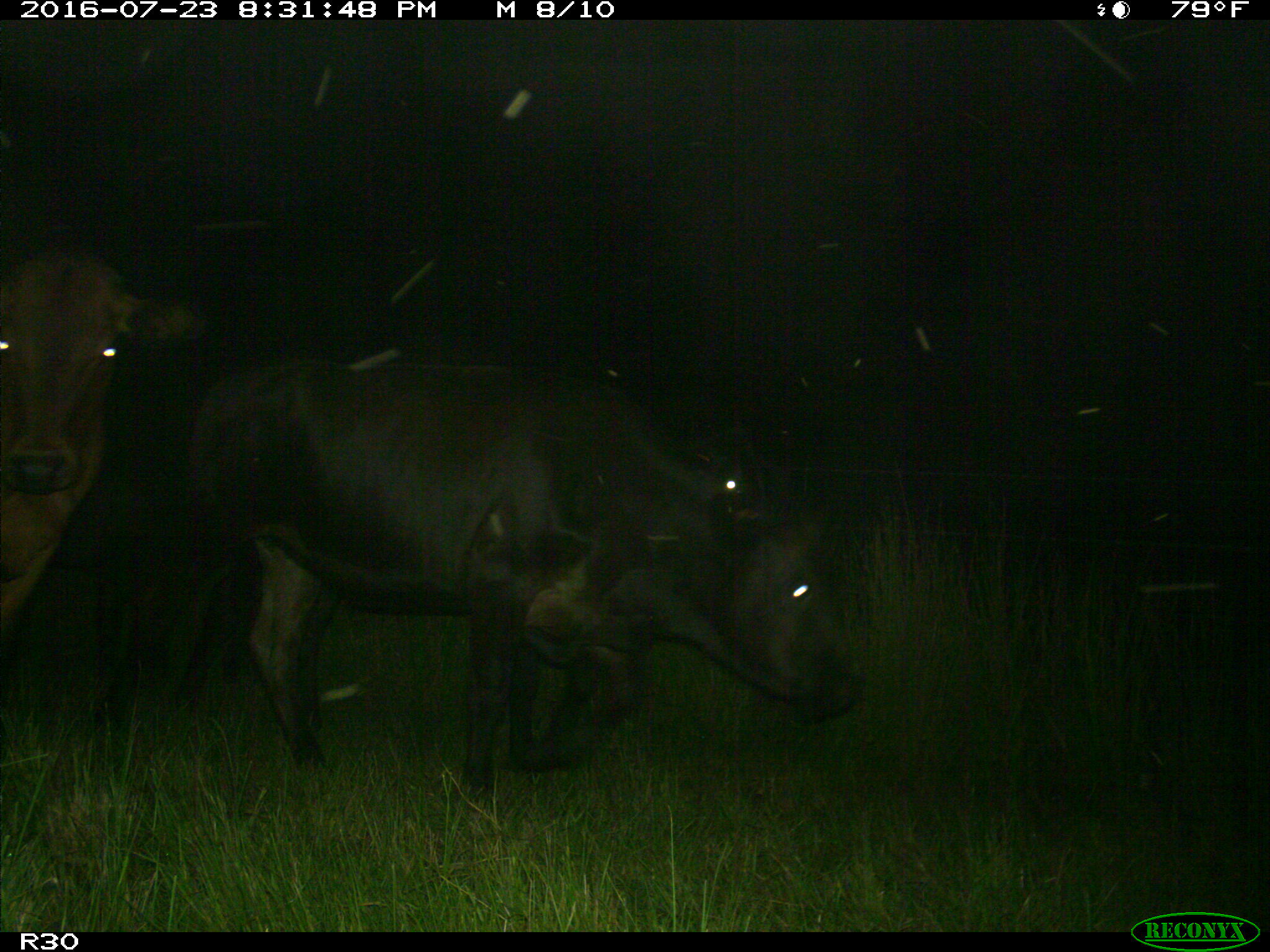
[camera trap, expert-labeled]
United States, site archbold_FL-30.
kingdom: Animalia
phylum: Chordata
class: Mammalia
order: Artiodactyla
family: Bovidae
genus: Bos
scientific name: Bos taurus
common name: domestic cow